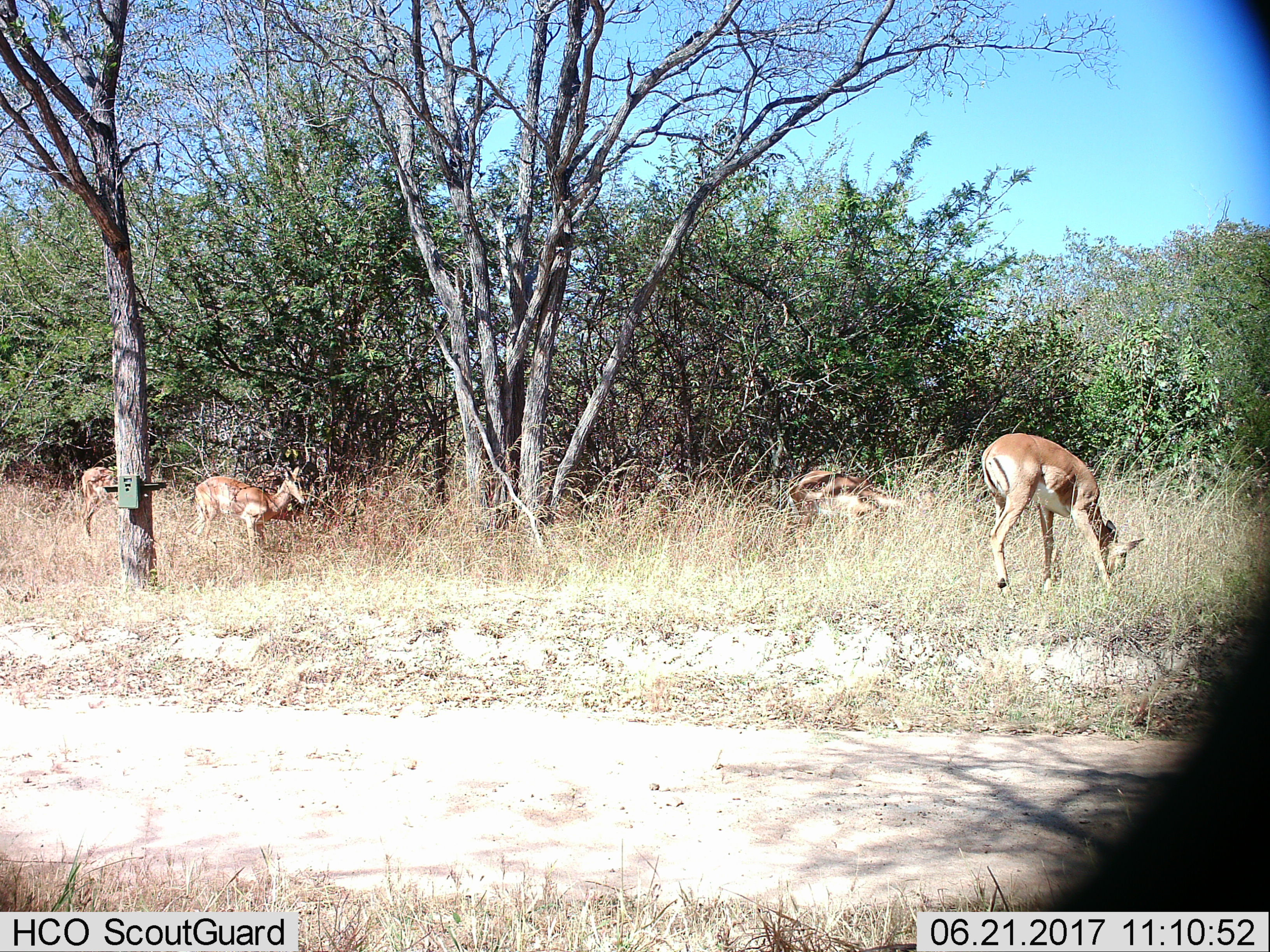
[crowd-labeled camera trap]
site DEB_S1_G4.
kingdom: Animalia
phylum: Chordata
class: Mammalia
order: Artiodactyla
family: Bovidae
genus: Aepyceros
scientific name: Aepyceros melampus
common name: impala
Impala (Aepyceros melampus), count 4. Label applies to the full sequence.